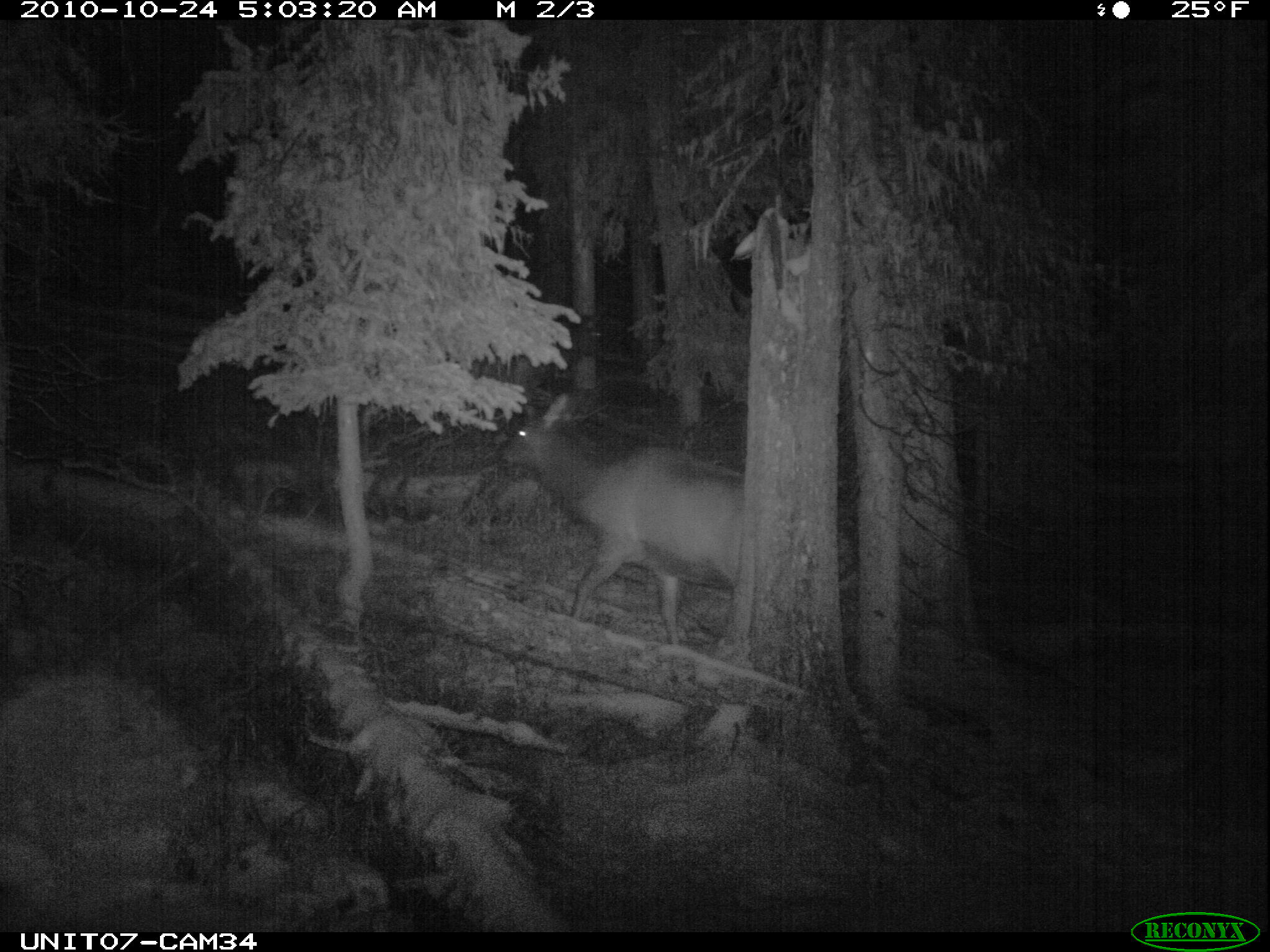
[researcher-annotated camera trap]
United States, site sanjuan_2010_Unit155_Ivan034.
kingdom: Animalia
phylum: Chordata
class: Mammalia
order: Artiodactyla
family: Cervidae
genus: Cervus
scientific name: Cervus elaphus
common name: red deer